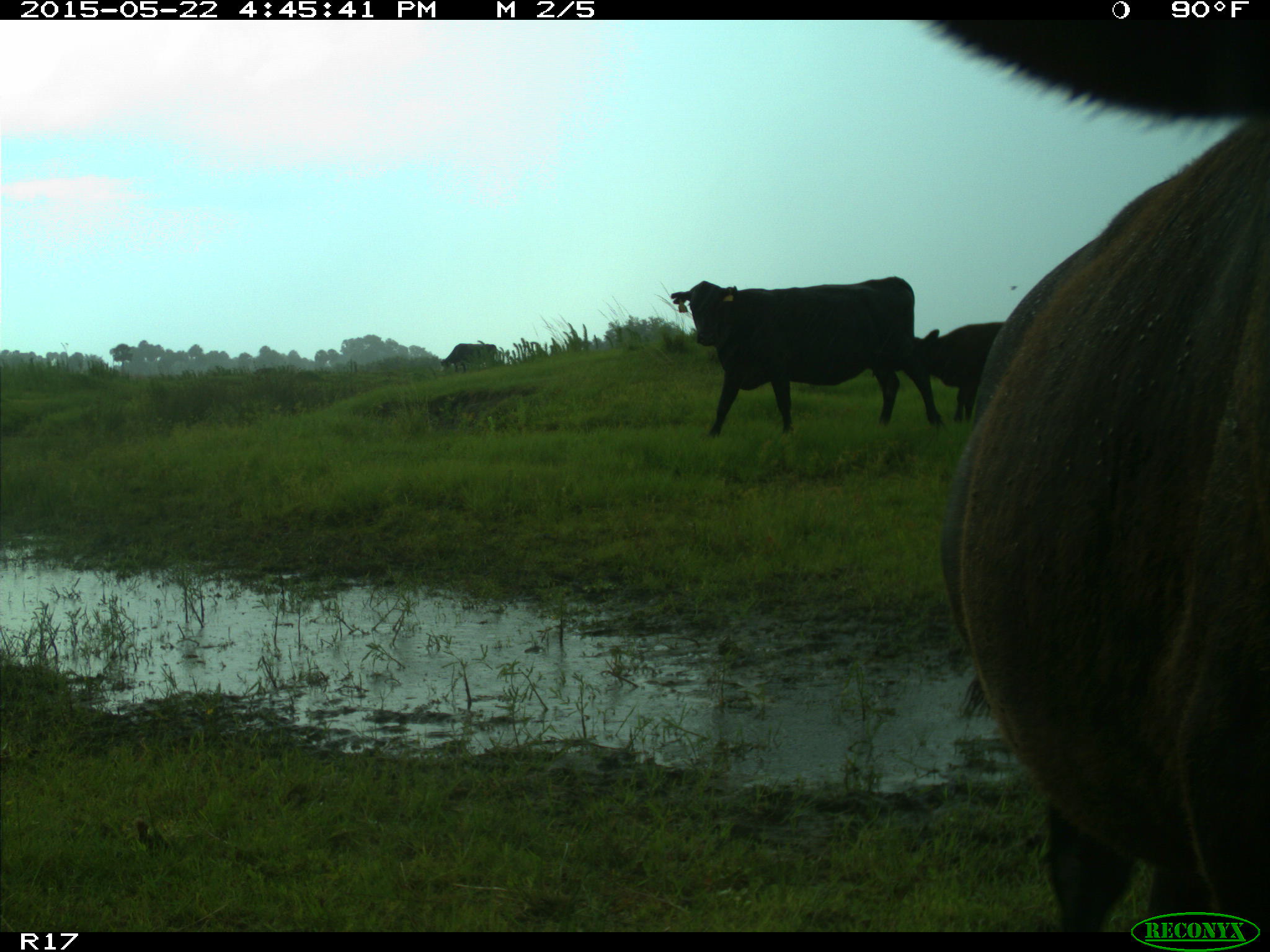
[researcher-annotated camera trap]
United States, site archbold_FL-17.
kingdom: Animalia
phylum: Chordata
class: Mammalia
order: Artiodactyla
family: Bovidae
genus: Bos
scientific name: Bos taurus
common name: domestic cow